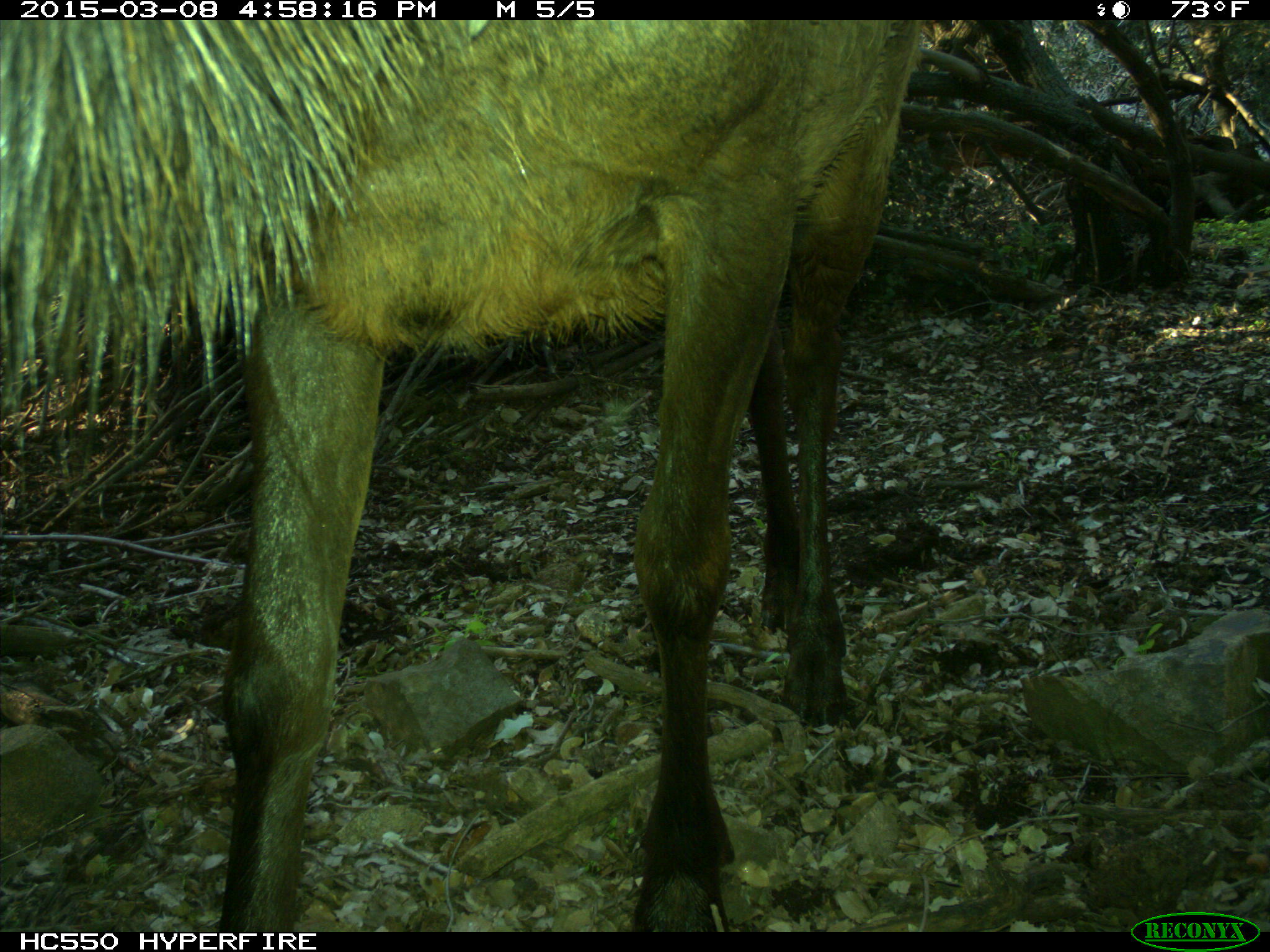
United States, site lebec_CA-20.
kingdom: Animalia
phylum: Chordata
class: Mammalia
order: Artiodactyla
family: Cervidae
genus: Cervus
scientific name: Cervus canadensis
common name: elk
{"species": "Cervus canadensis (elk)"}